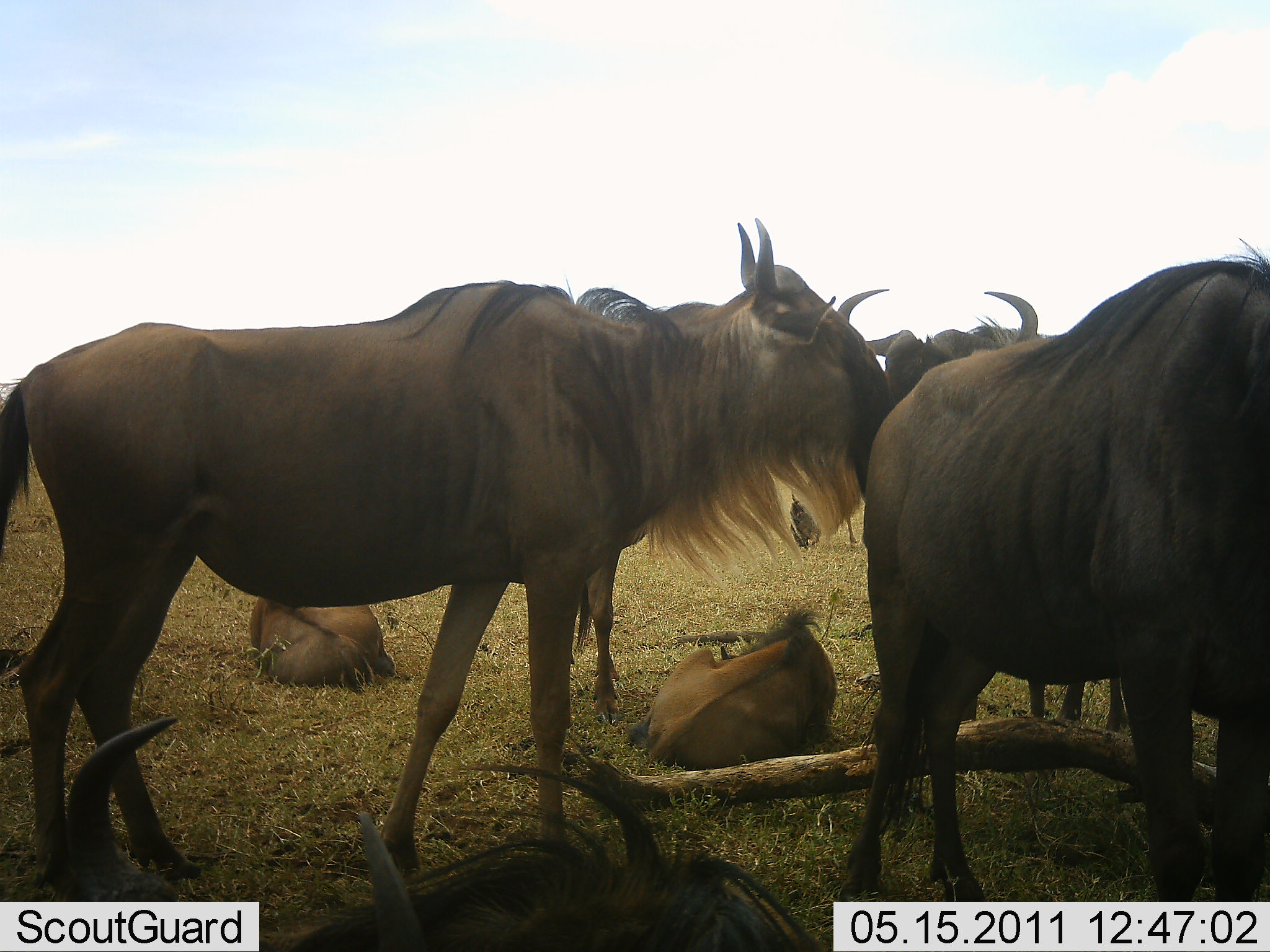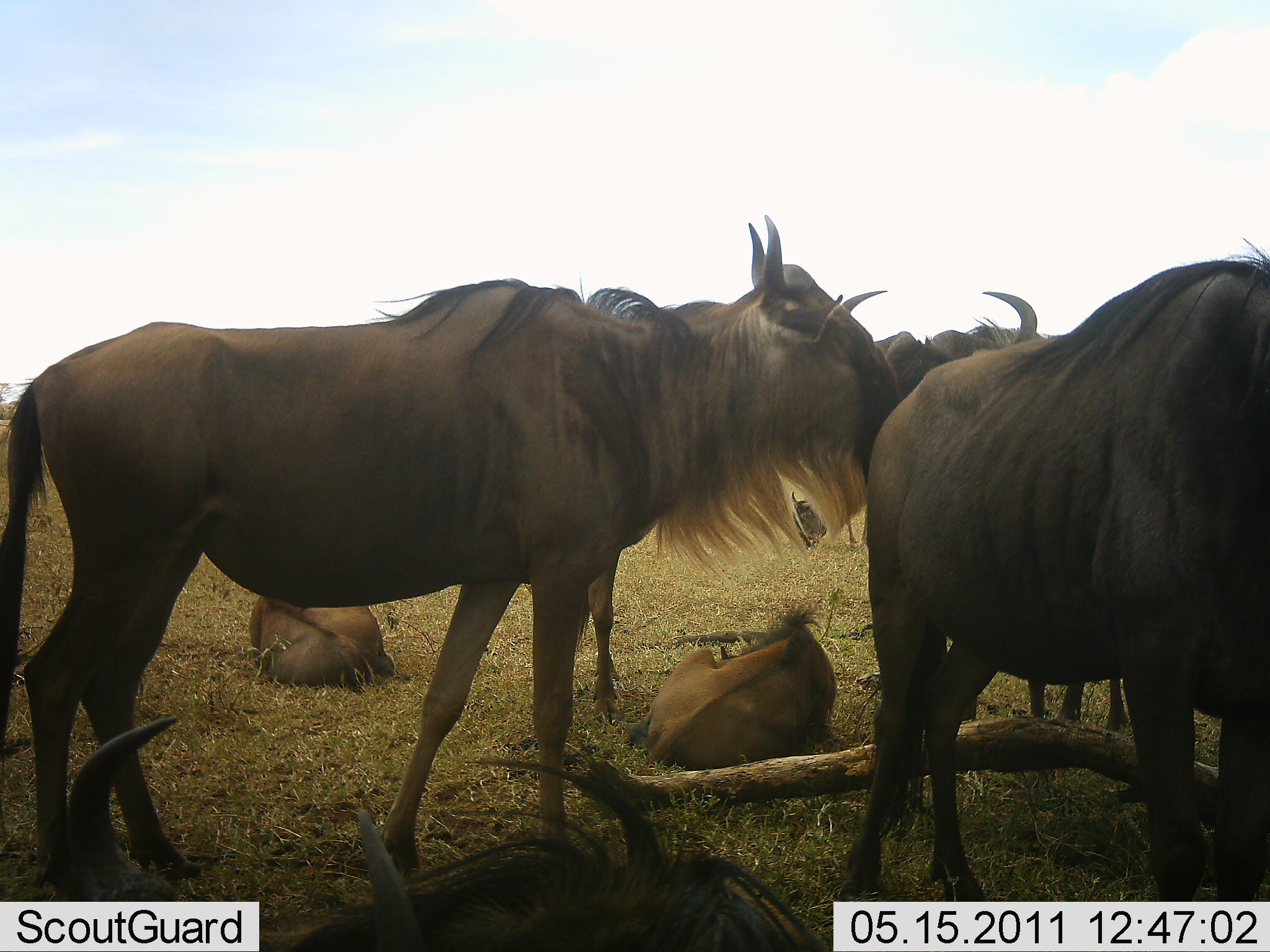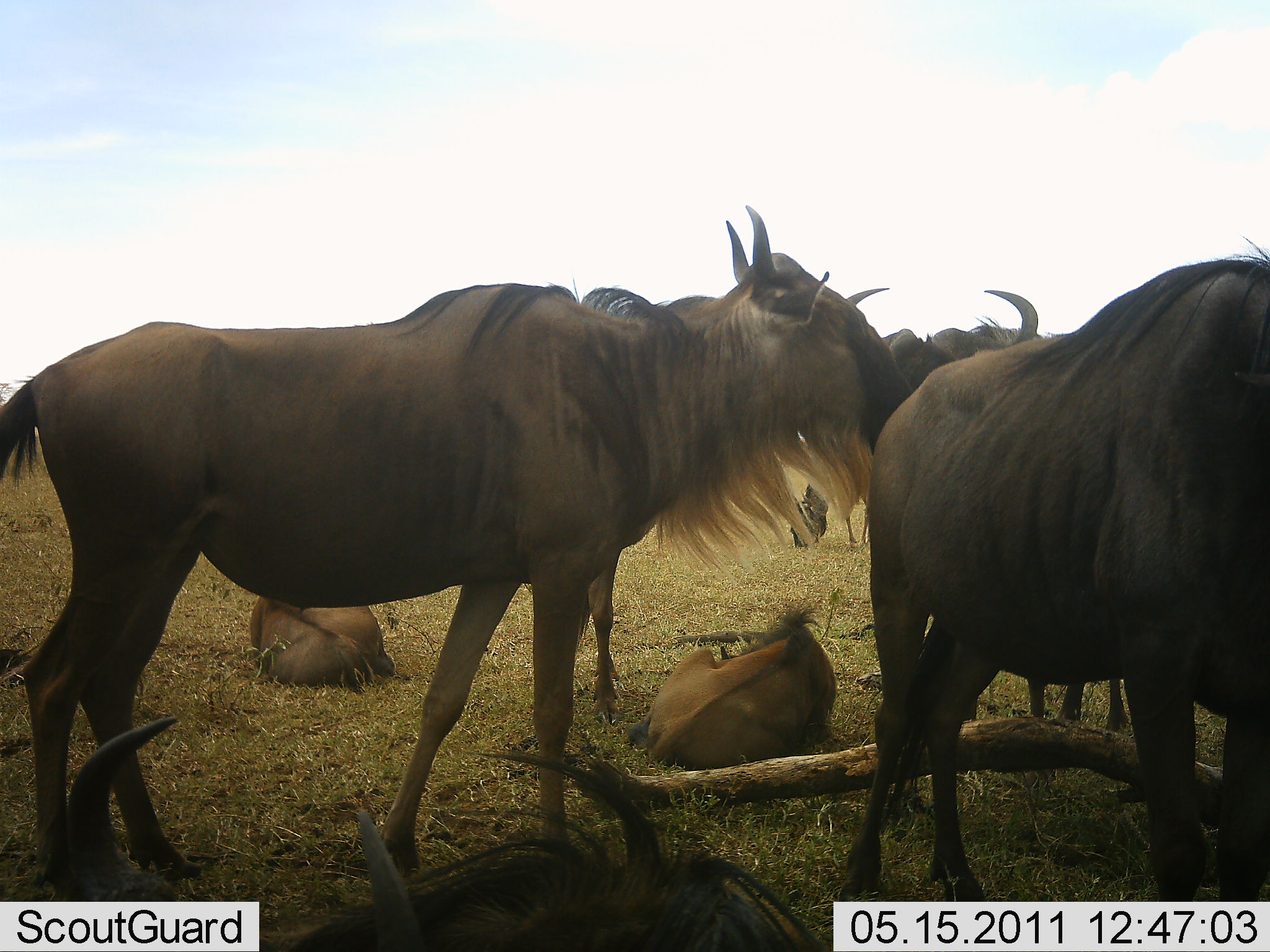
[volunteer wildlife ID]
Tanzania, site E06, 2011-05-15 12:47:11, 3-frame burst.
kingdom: Animalia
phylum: Chordata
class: Mammalia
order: Artiodactyla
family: Bovidae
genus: Connochaetes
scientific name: Connochaetes taurinus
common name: blue wildebeest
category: wildebeest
Wildebeest (blue wildebeest) (Connochaetes taurinus), count 6. Behavior (volunteer vote fractions): standing 77%, resting 100%, moving 0%, interacting 15%. Young present (vote fraction): 62%. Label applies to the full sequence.